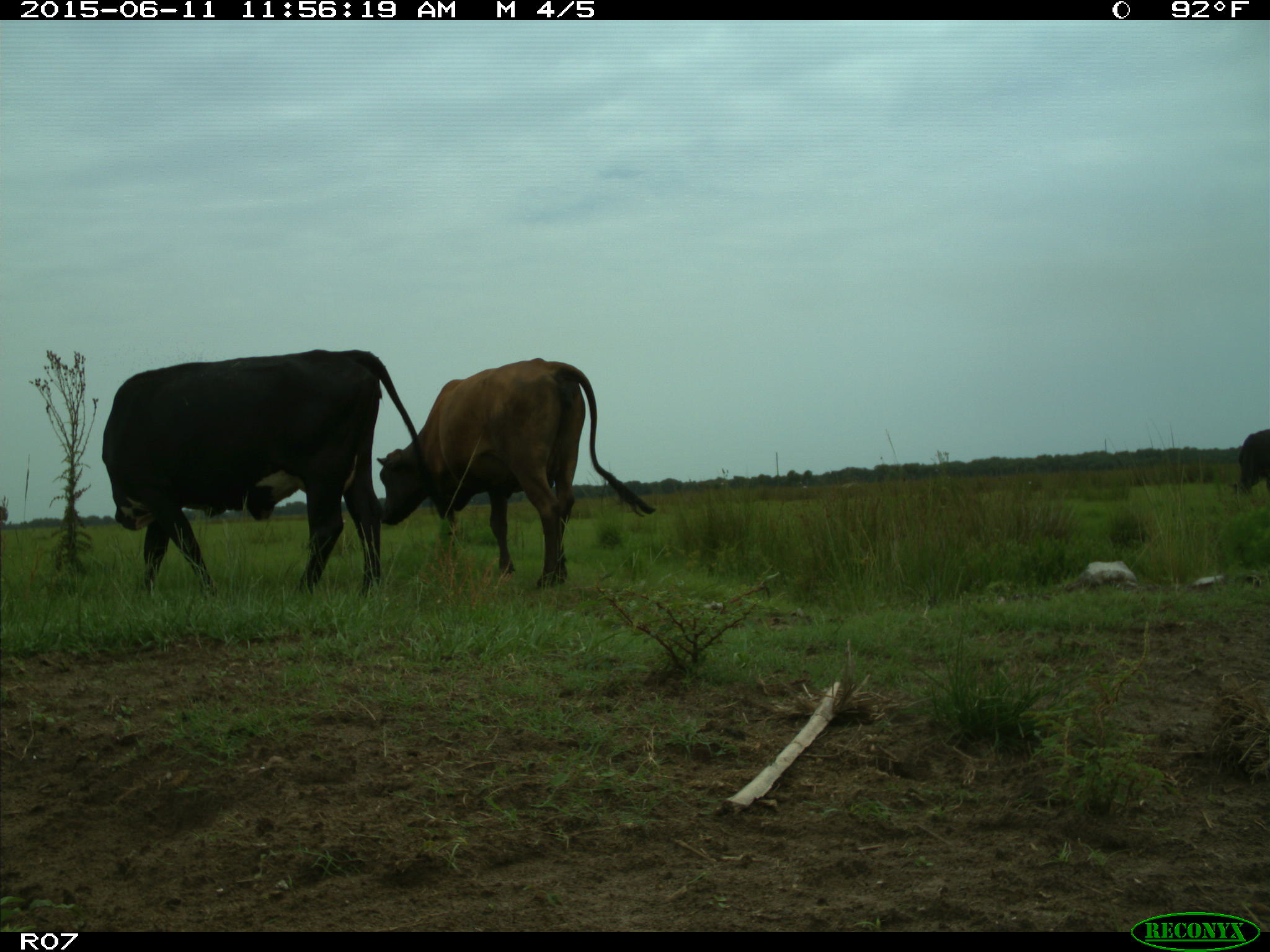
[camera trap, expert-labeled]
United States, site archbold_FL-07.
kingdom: Animalia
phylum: Chordata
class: Mammalia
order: Artiodactyla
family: Bovidae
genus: Bos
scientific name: Bos taurus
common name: domestic cow